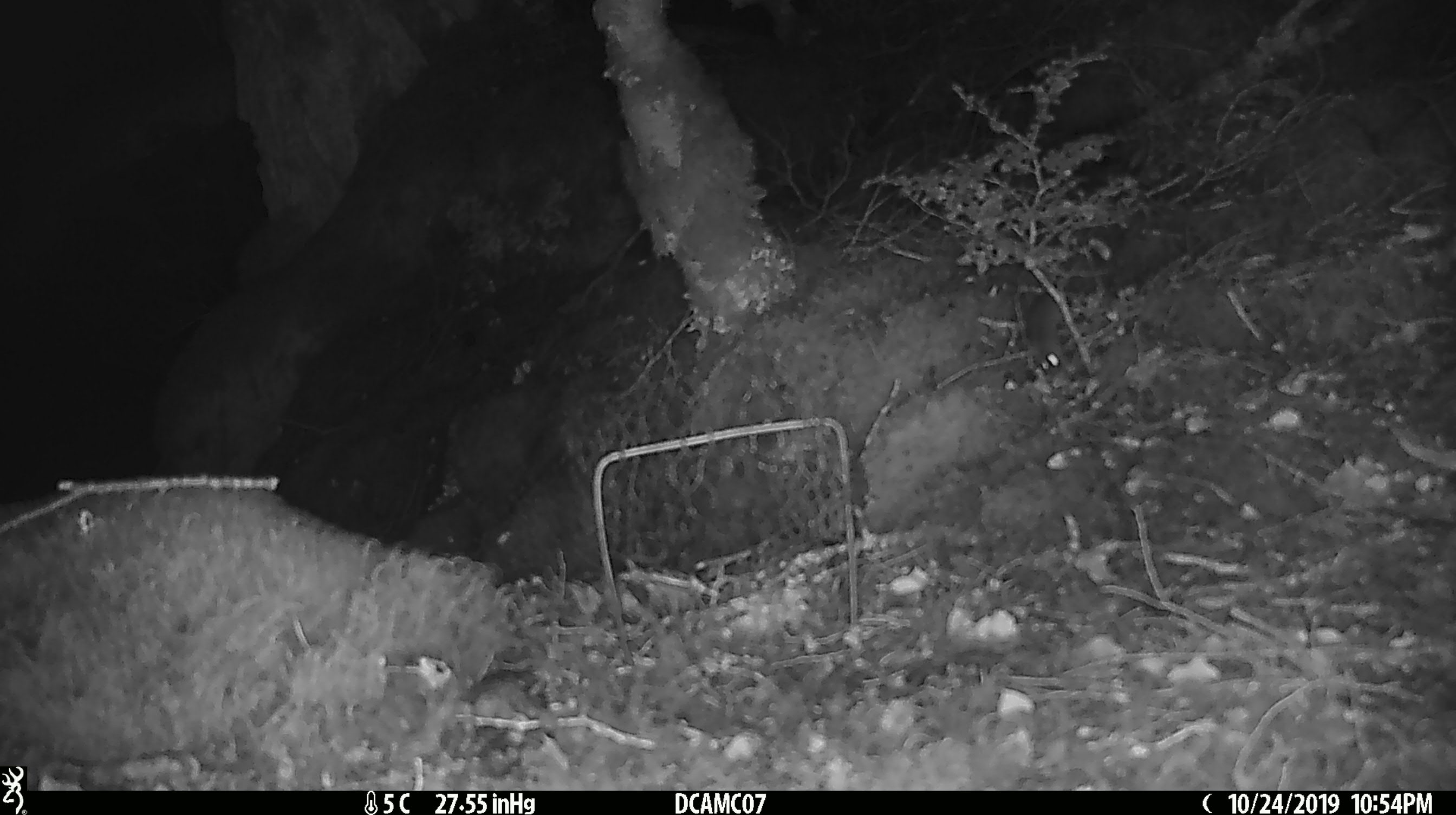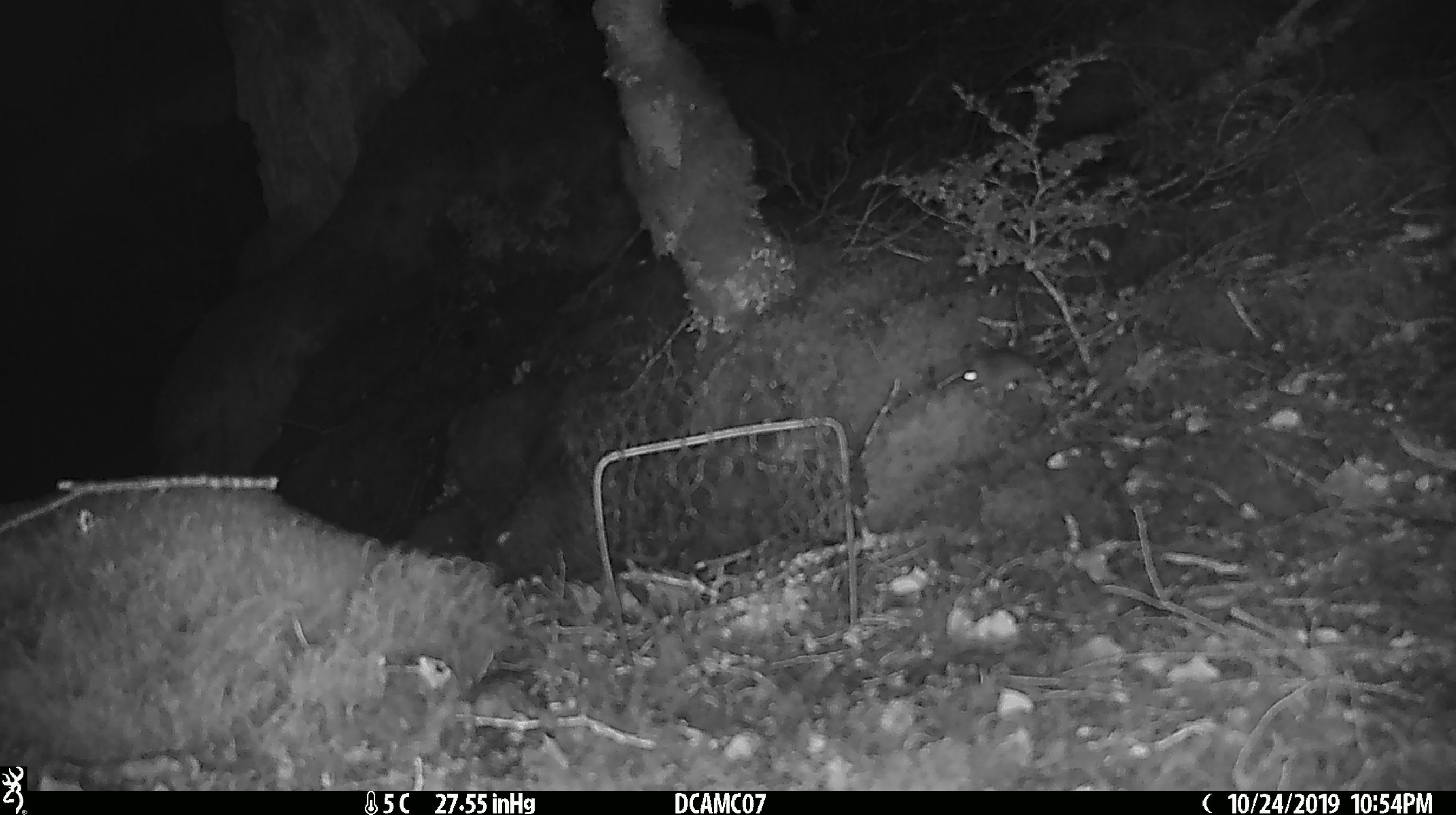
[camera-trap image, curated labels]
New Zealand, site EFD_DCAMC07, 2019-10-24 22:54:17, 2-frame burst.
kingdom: Animalia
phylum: Chordata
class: Mammalia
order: Rodentia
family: Muridae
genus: Mus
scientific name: Mus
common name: mouse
Mouse (Mus).